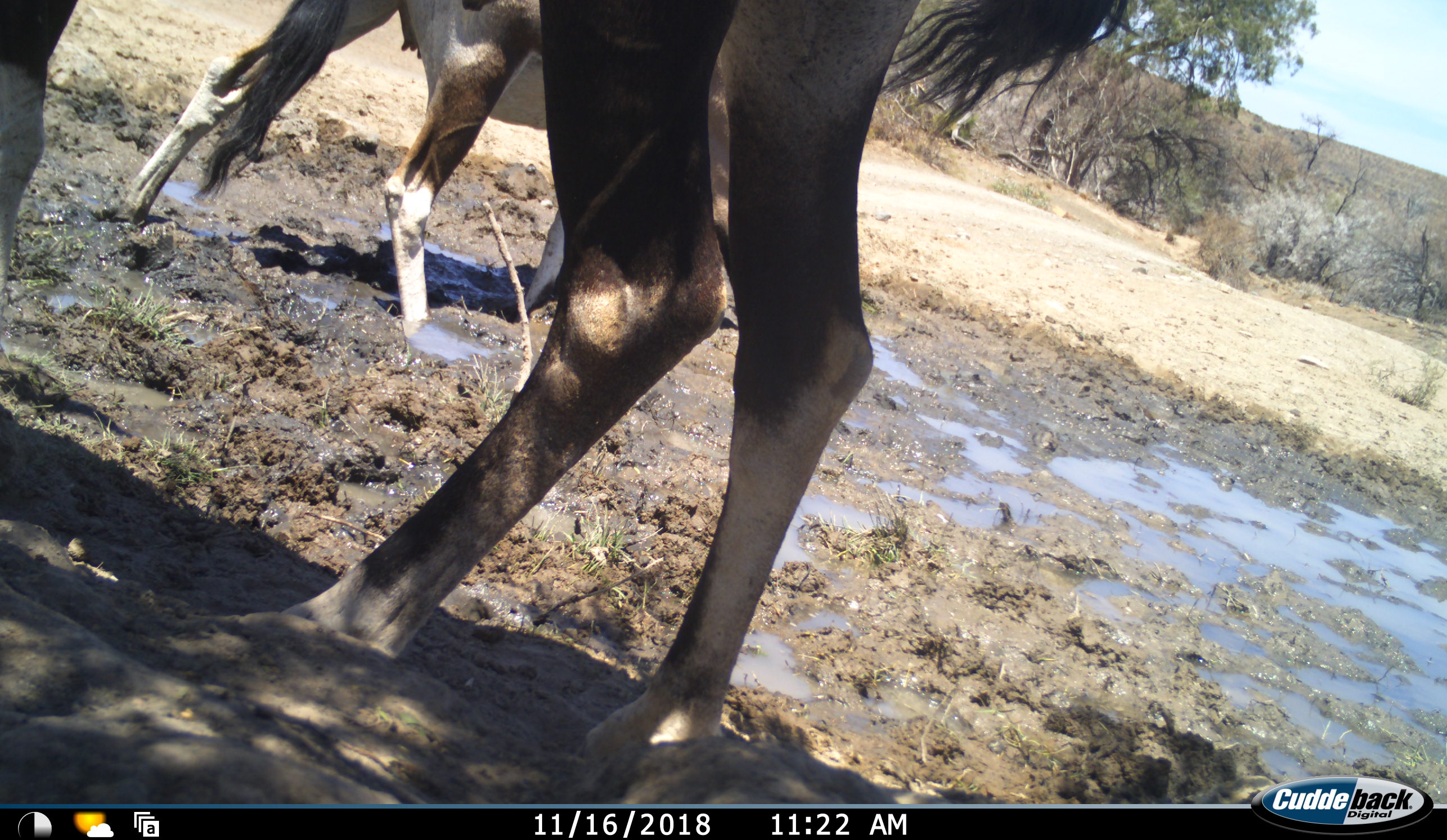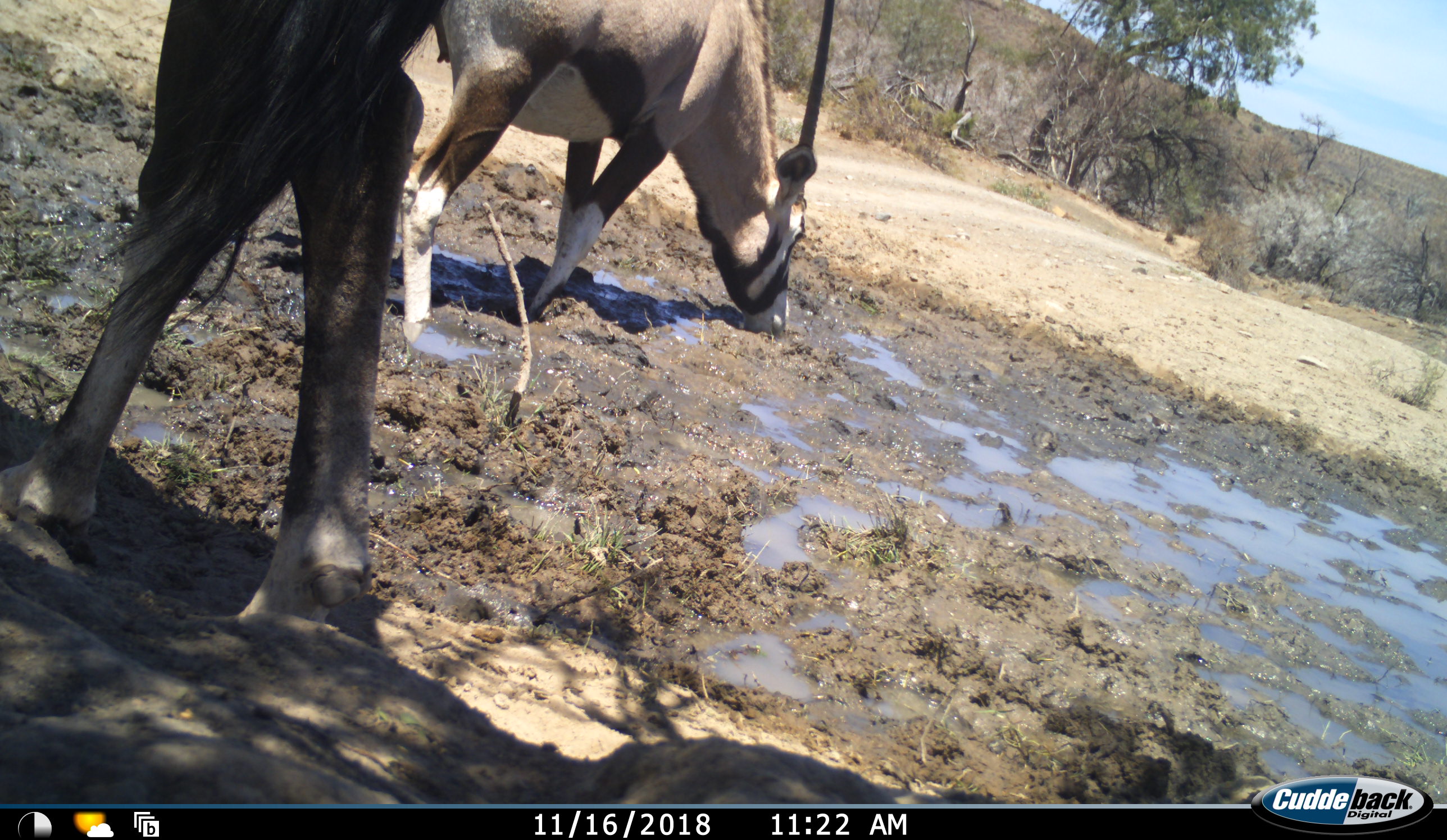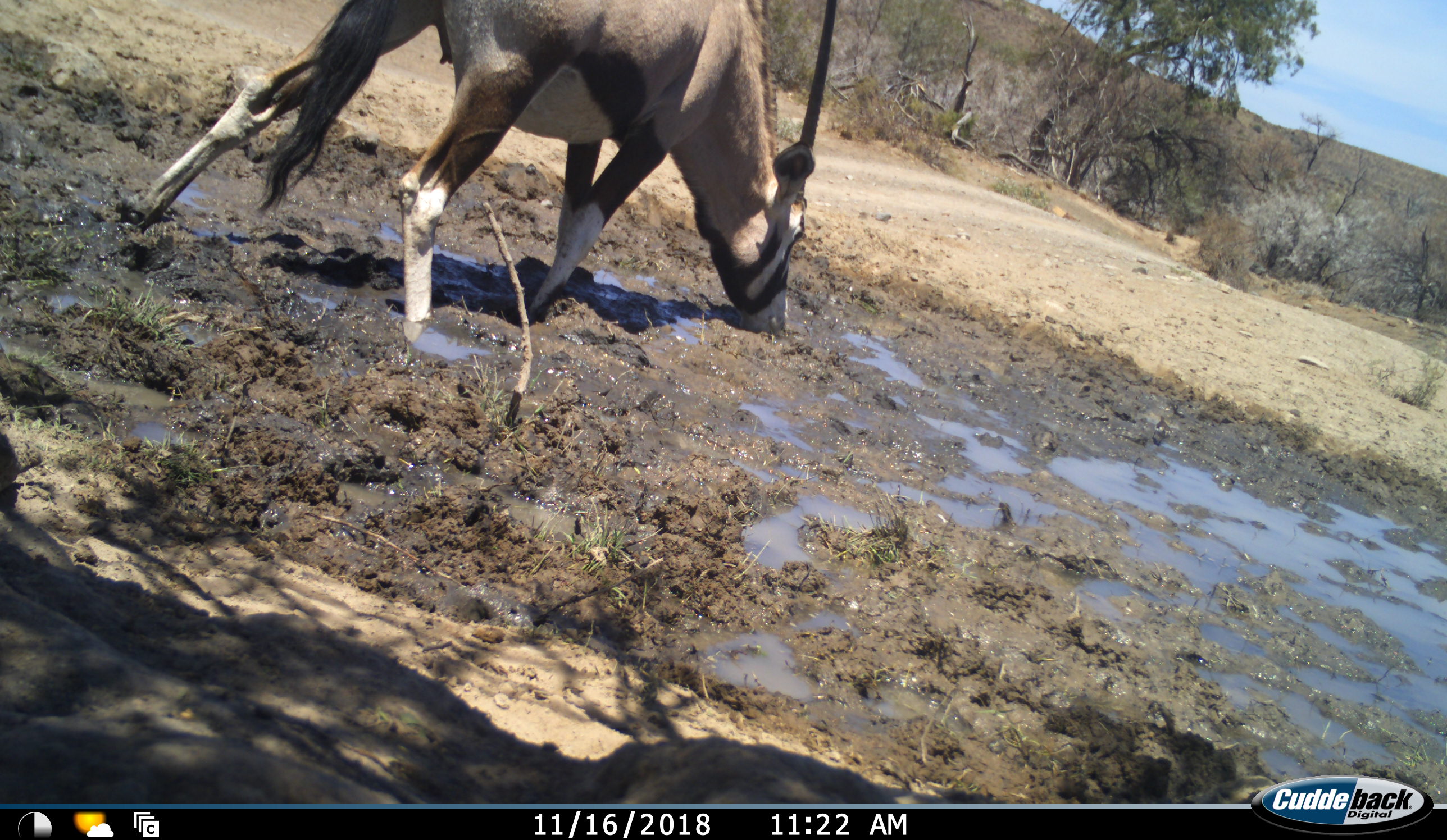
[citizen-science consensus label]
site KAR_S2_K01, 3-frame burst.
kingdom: Animalia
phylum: Chordata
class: Mammalia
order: Artiodactyla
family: Bovidae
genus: Oryx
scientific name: Oryx gazella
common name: gemsbok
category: oryx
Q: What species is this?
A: Oryx (gemsbok) (Oryx gazella).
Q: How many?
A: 2.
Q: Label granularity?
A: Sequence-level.